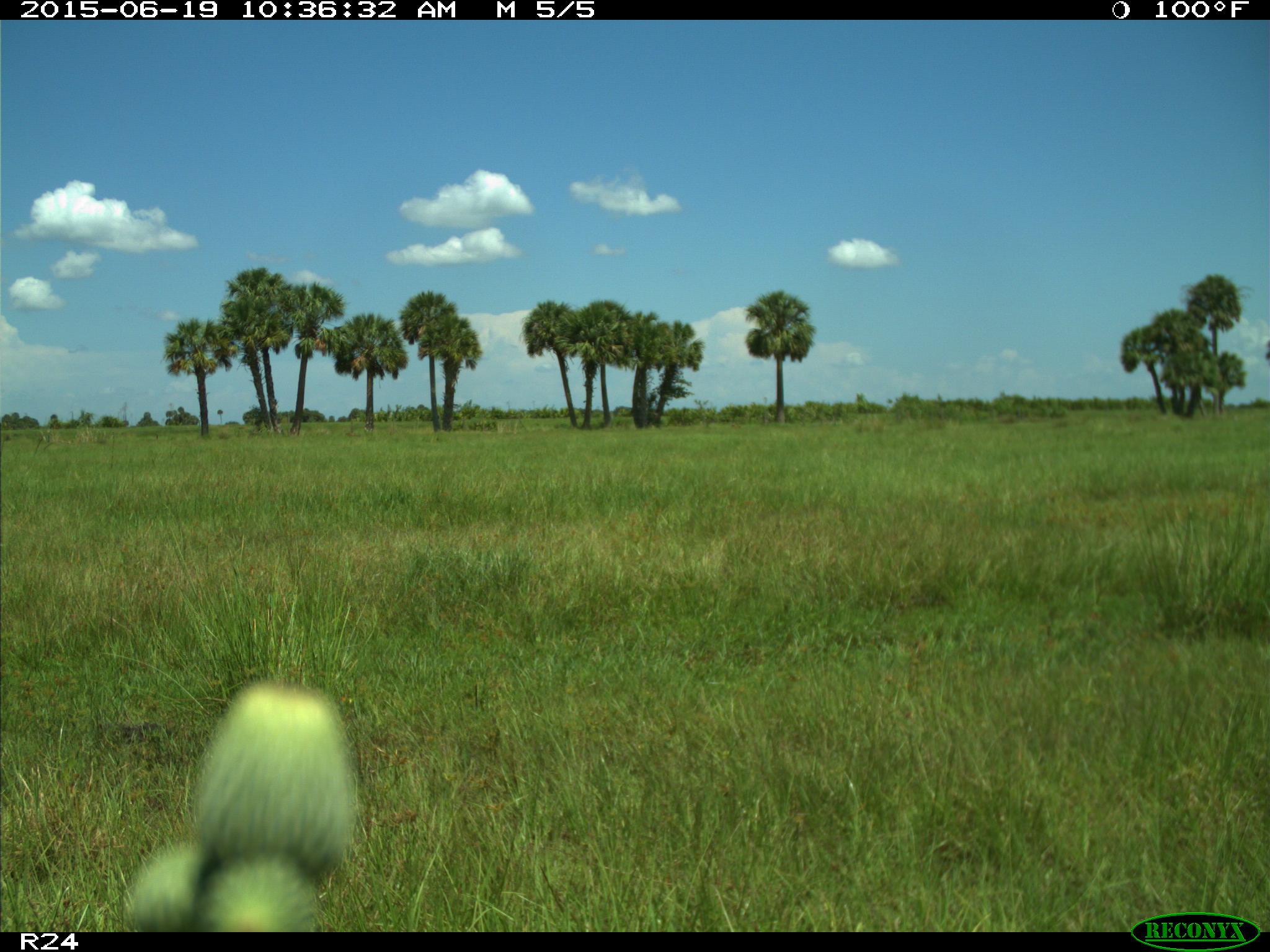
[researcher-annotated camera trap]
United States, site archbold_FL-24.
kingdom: Animalia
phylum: Chordata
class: Mammalia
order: Artiodactyla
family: Bovidae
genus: Bos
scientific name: Bos taurus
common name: domestic cow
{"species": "Bos taurus (domestic cow)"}